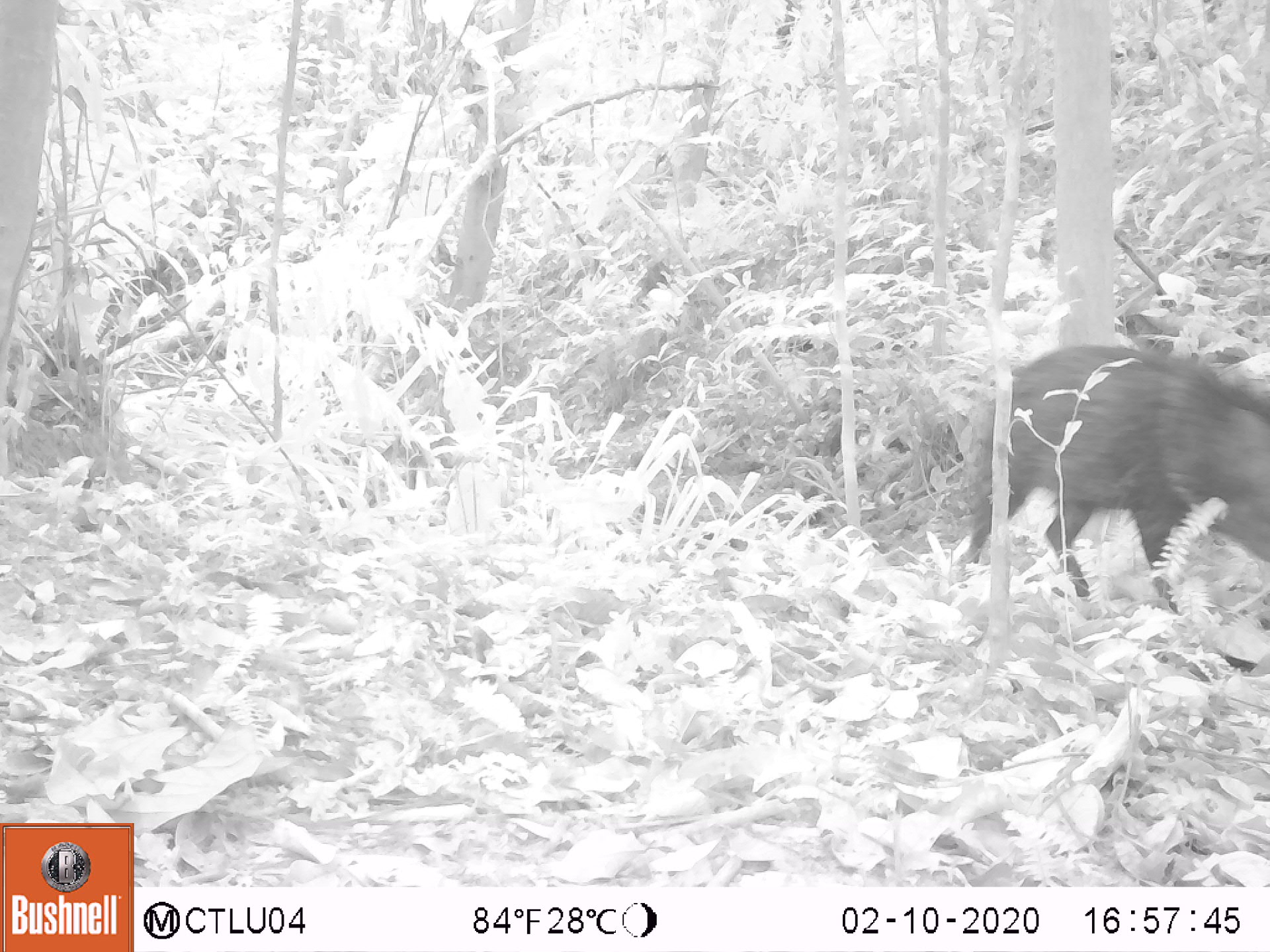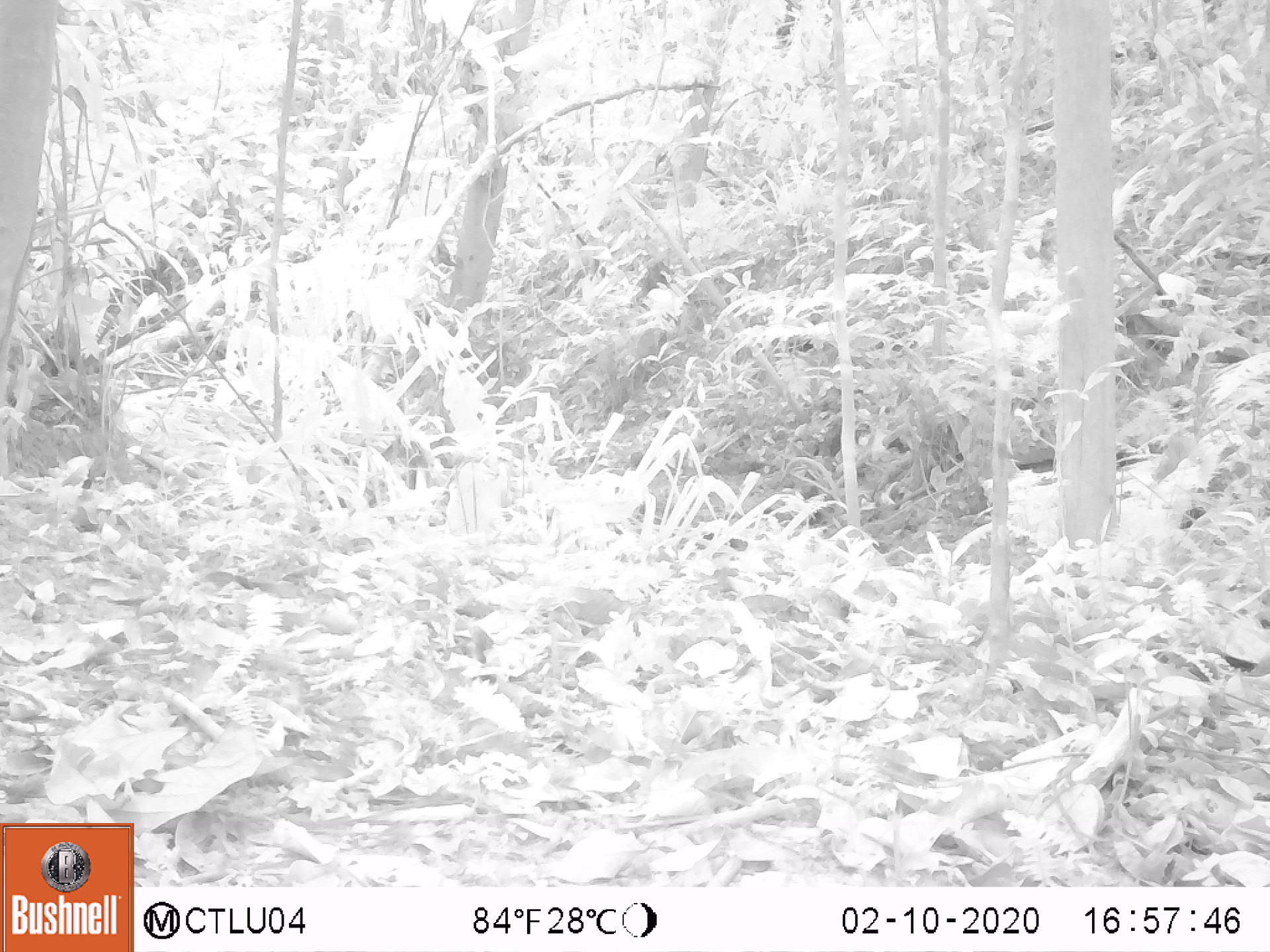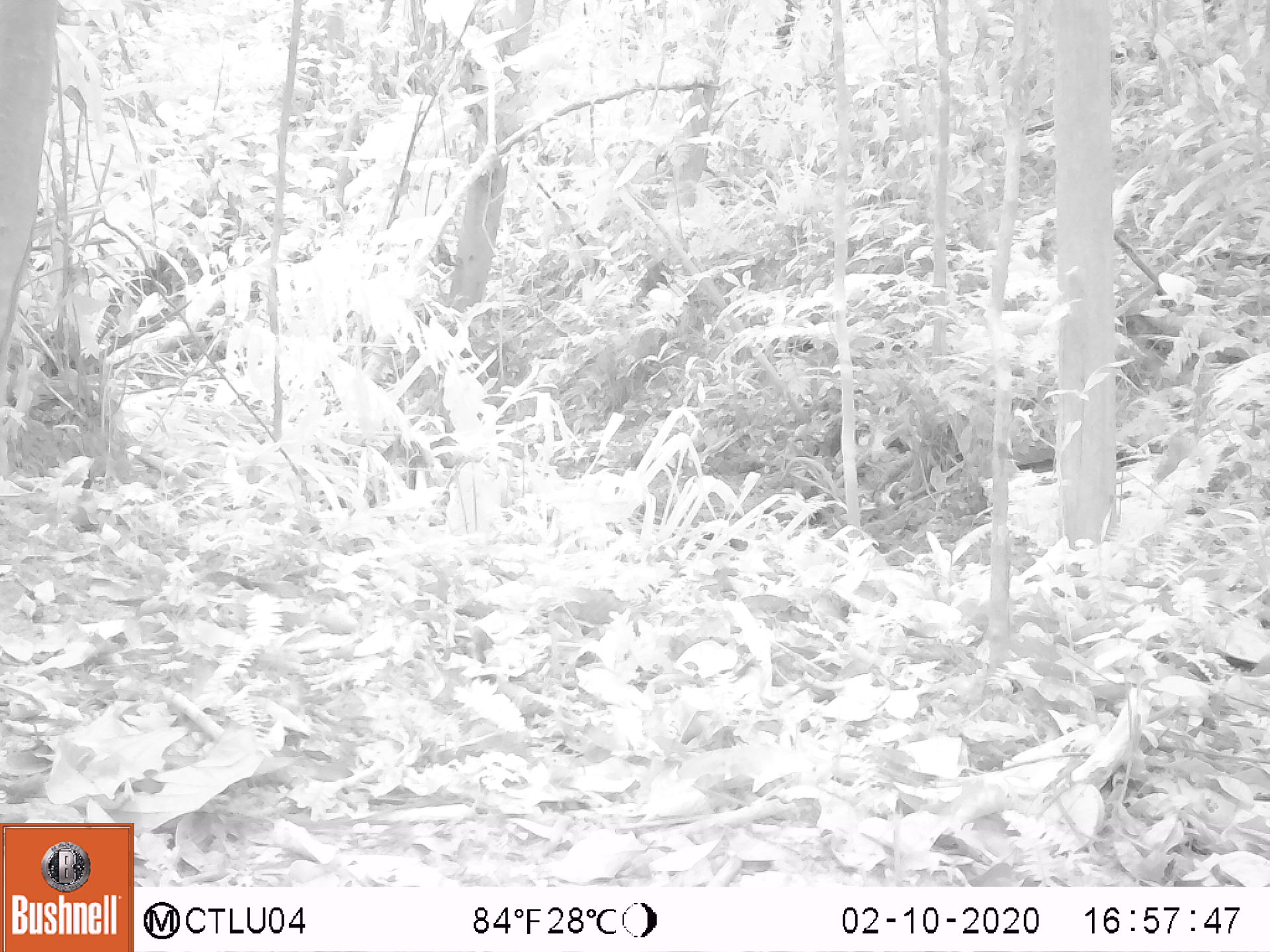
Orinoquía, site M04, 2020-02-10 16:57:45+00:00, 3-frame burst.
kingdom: Animalia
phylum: Chordata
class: Mammalia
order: Artiodactyla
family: Tayassuidae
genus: Pecari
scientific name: Pecari tajacu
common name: collared peccary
Collared peccary (Pecari tajacu).